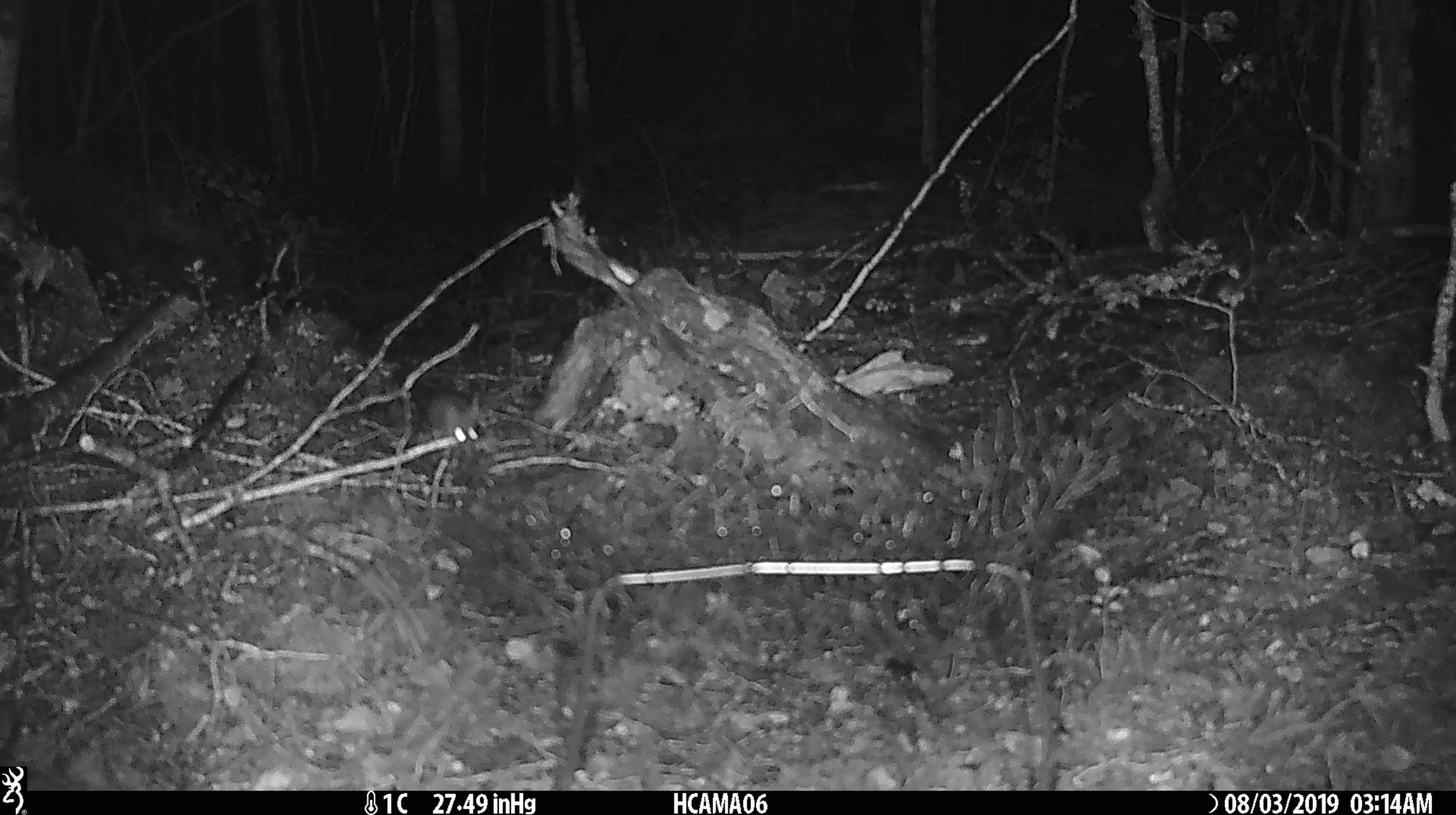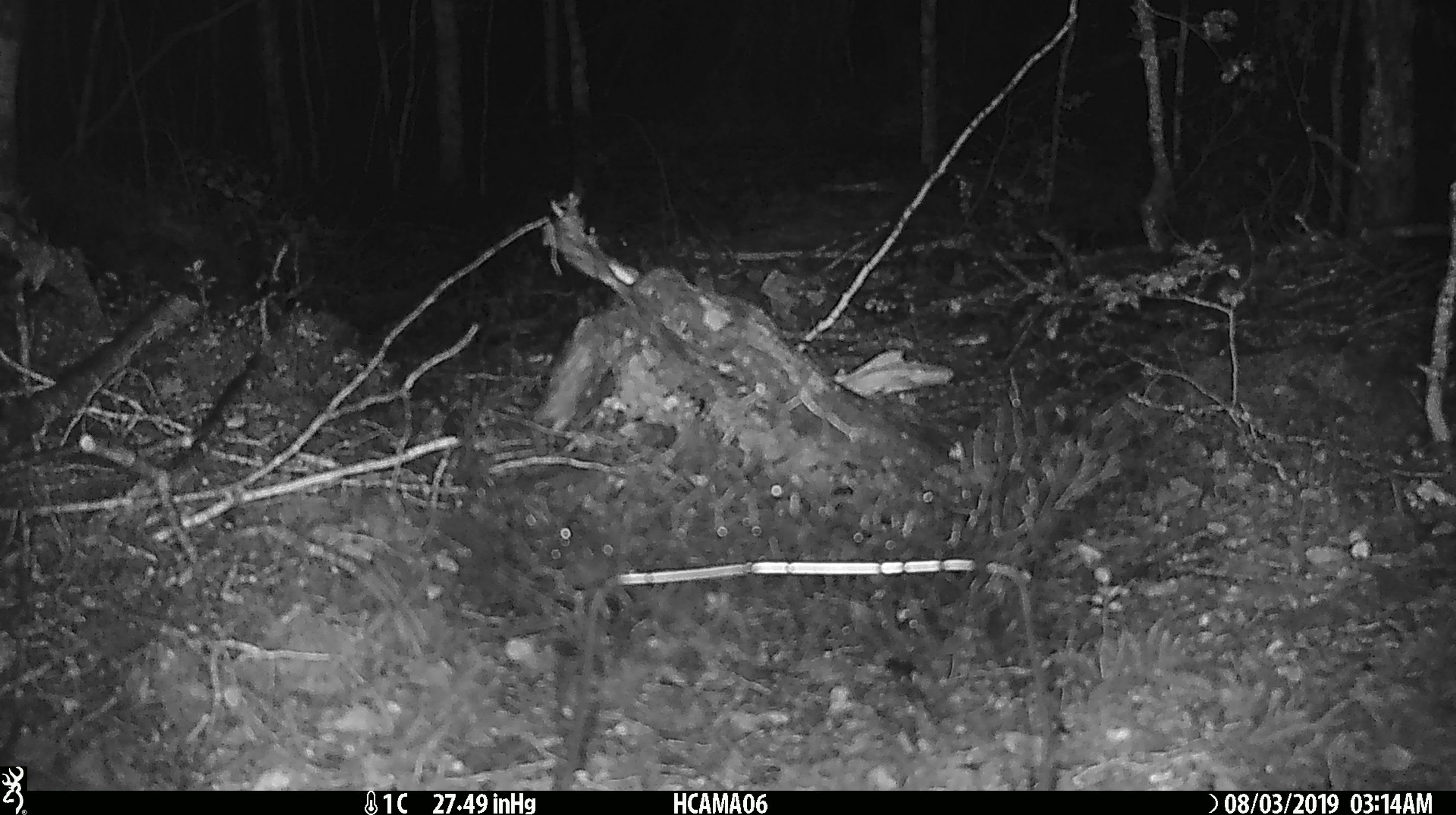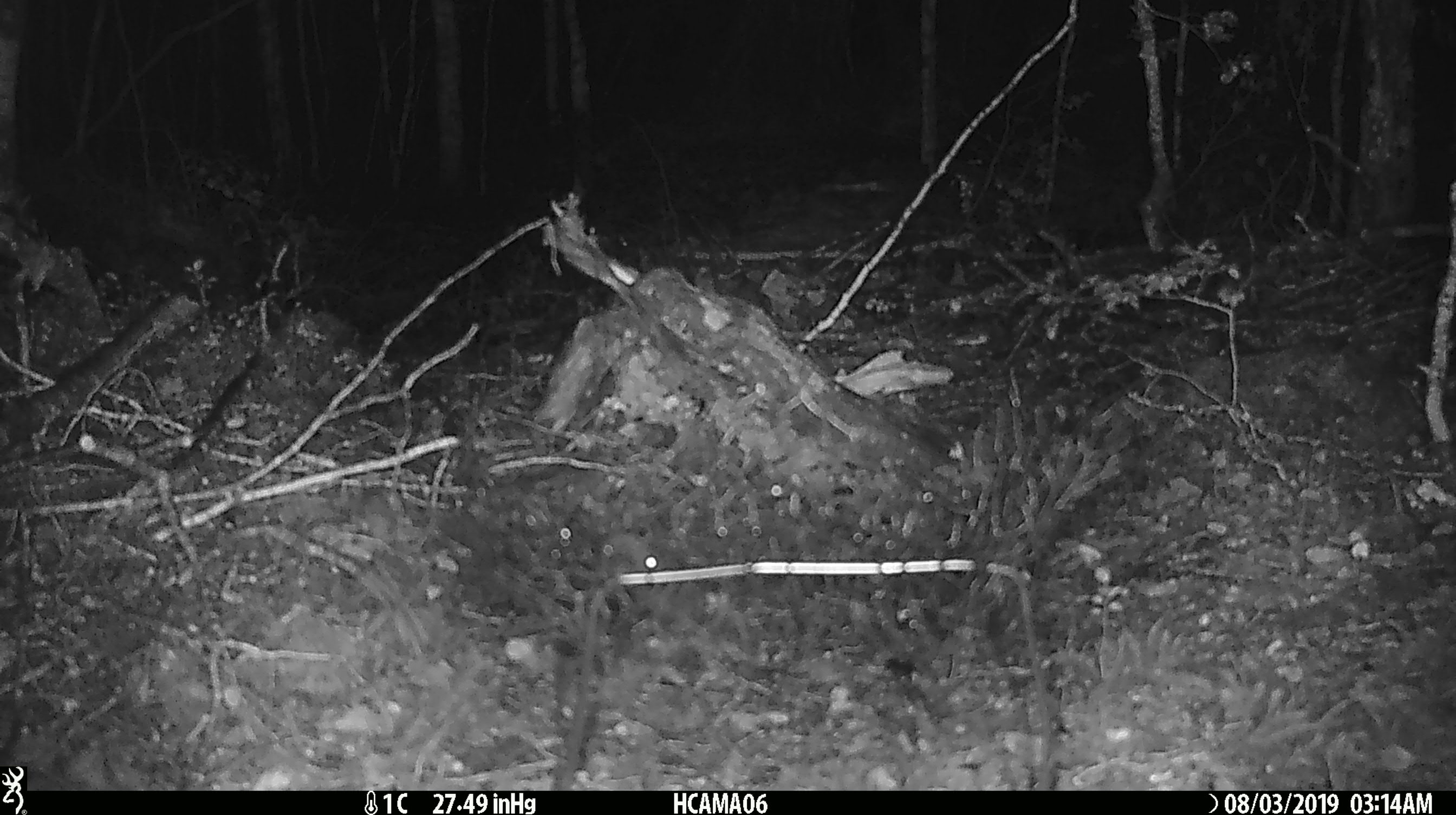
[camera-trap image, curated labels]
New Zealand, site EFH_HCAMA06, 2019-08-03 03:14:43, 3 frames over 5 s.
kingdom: Animalia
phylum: Chordata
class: Mammalia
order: Rodentia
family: Muridae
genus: Mus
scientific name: Mus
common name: mouse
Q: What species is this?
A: Mouse (Mus).